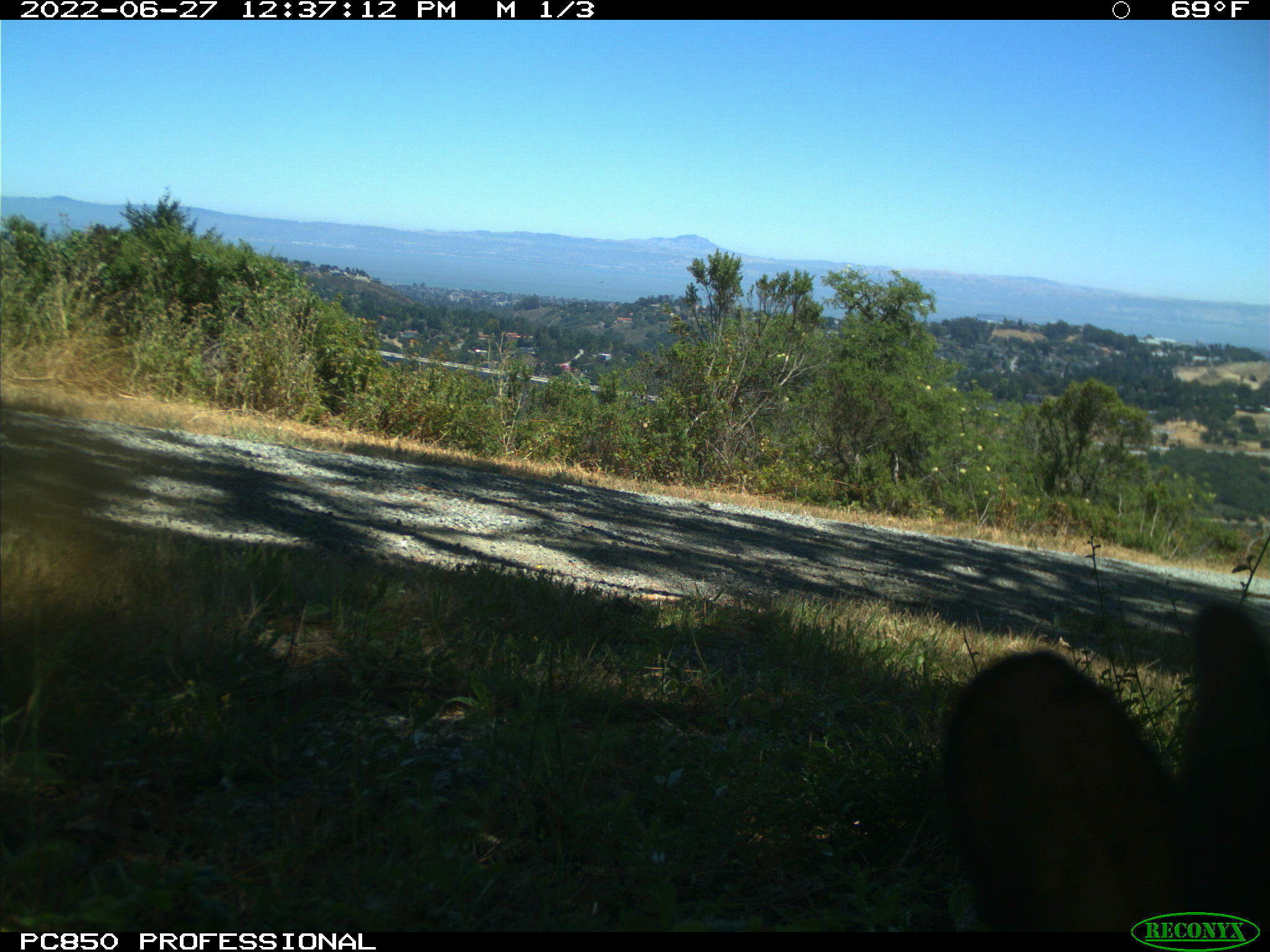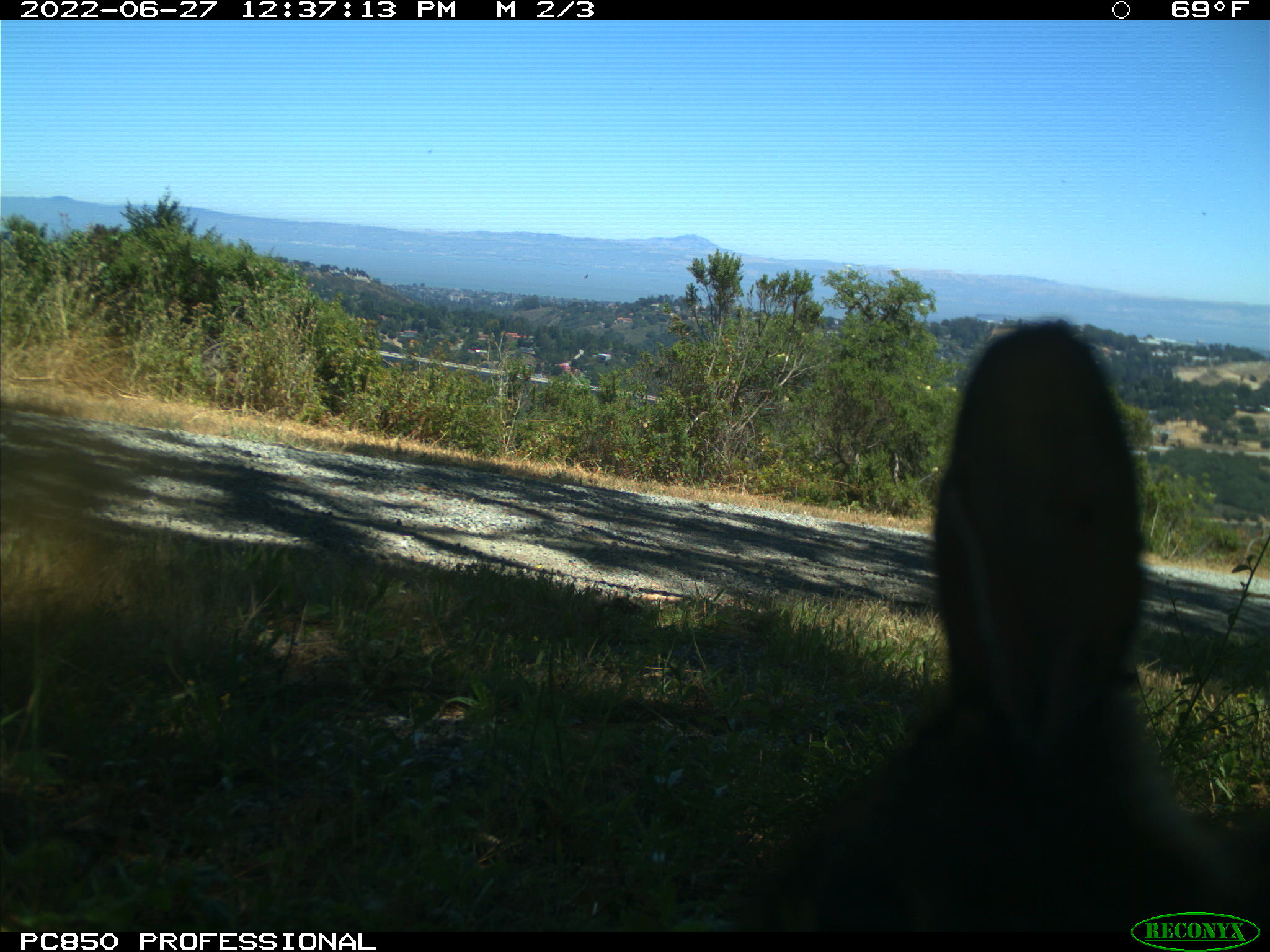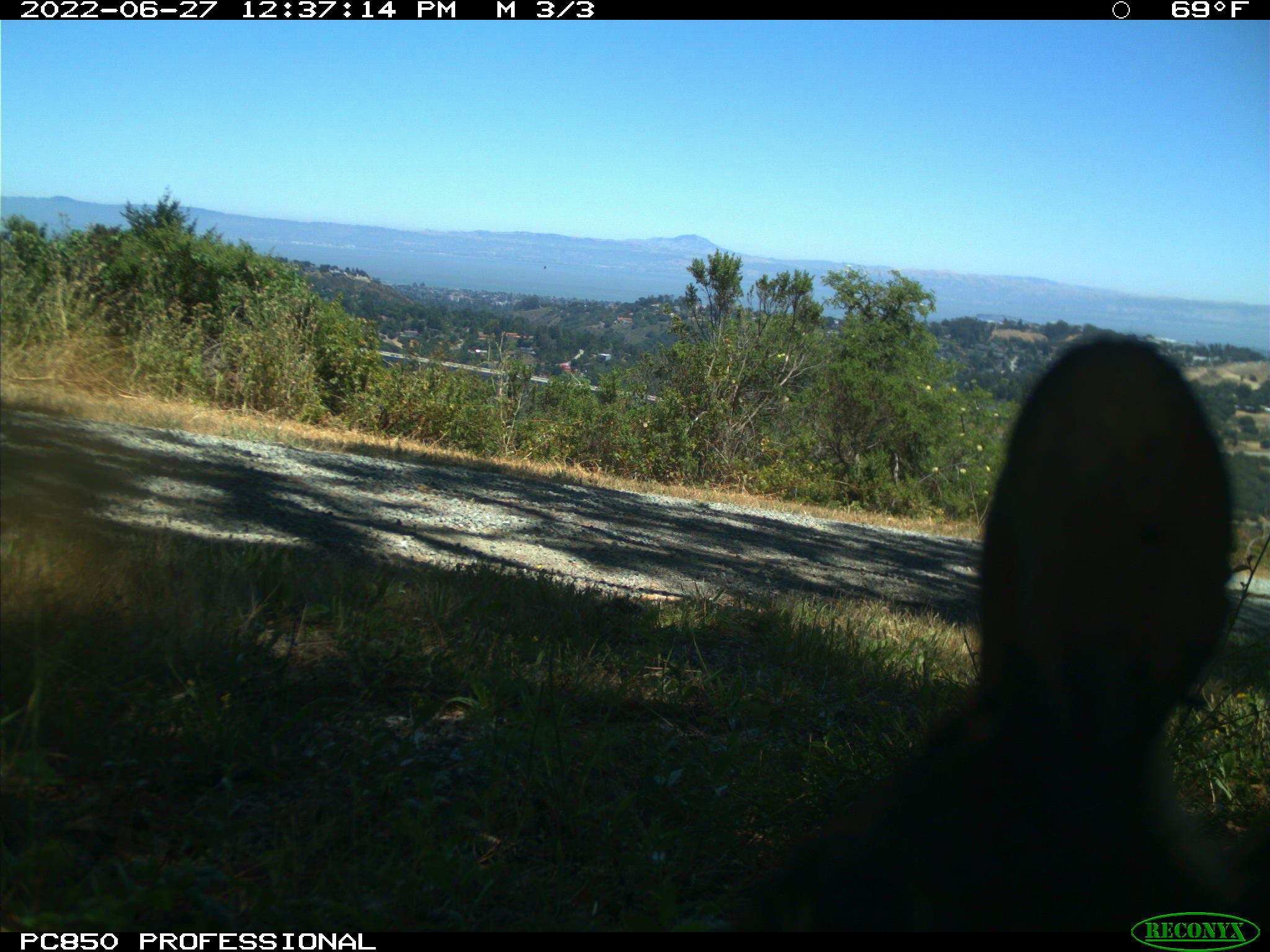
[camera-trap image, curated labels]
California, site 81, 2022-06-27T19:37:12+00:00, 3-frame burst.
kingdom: Animalia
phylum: Chordata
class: Mammalia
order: Lagomorpha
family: Leporidae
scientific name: Leporidae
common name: rabbit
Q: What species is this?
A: Rabbit (Leporidae).